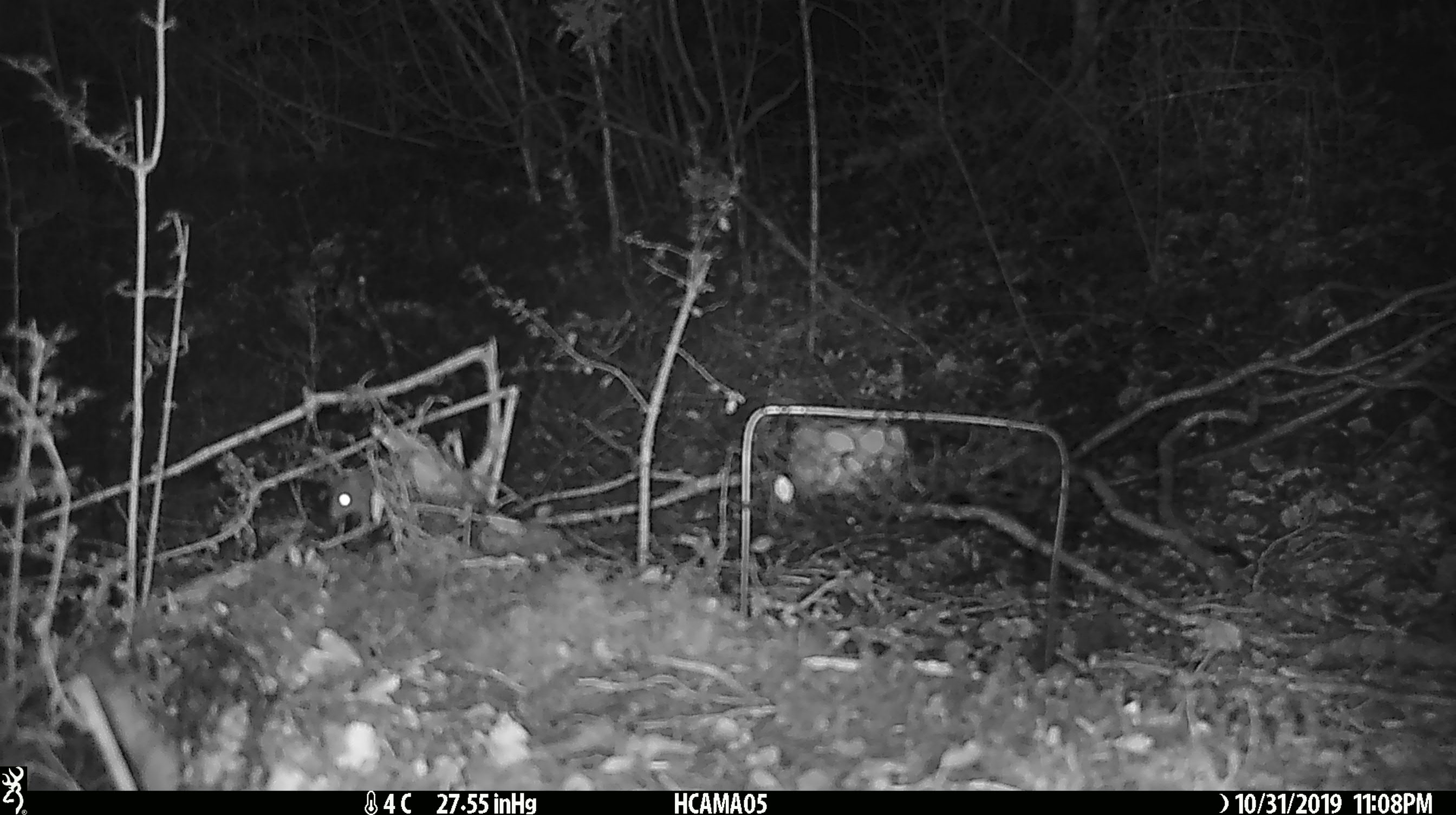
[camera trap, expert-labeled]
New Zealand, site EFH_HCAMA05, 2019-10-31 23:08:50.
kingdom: Animalia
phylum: Chordata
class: Mammalia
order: Rodentia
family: Muridae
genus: Mus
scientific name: Mus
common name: mouse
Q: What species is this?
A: Mouse (Mus).